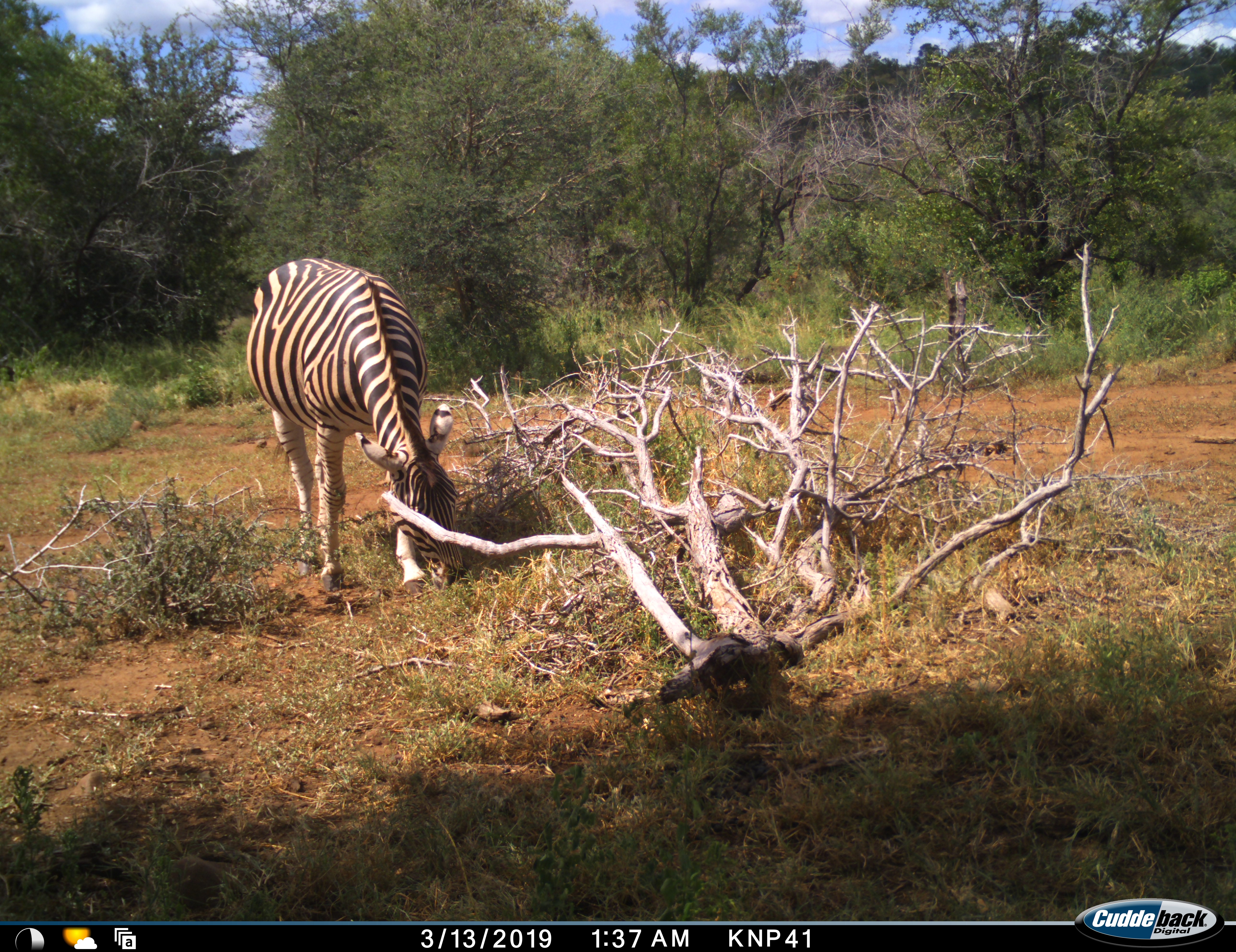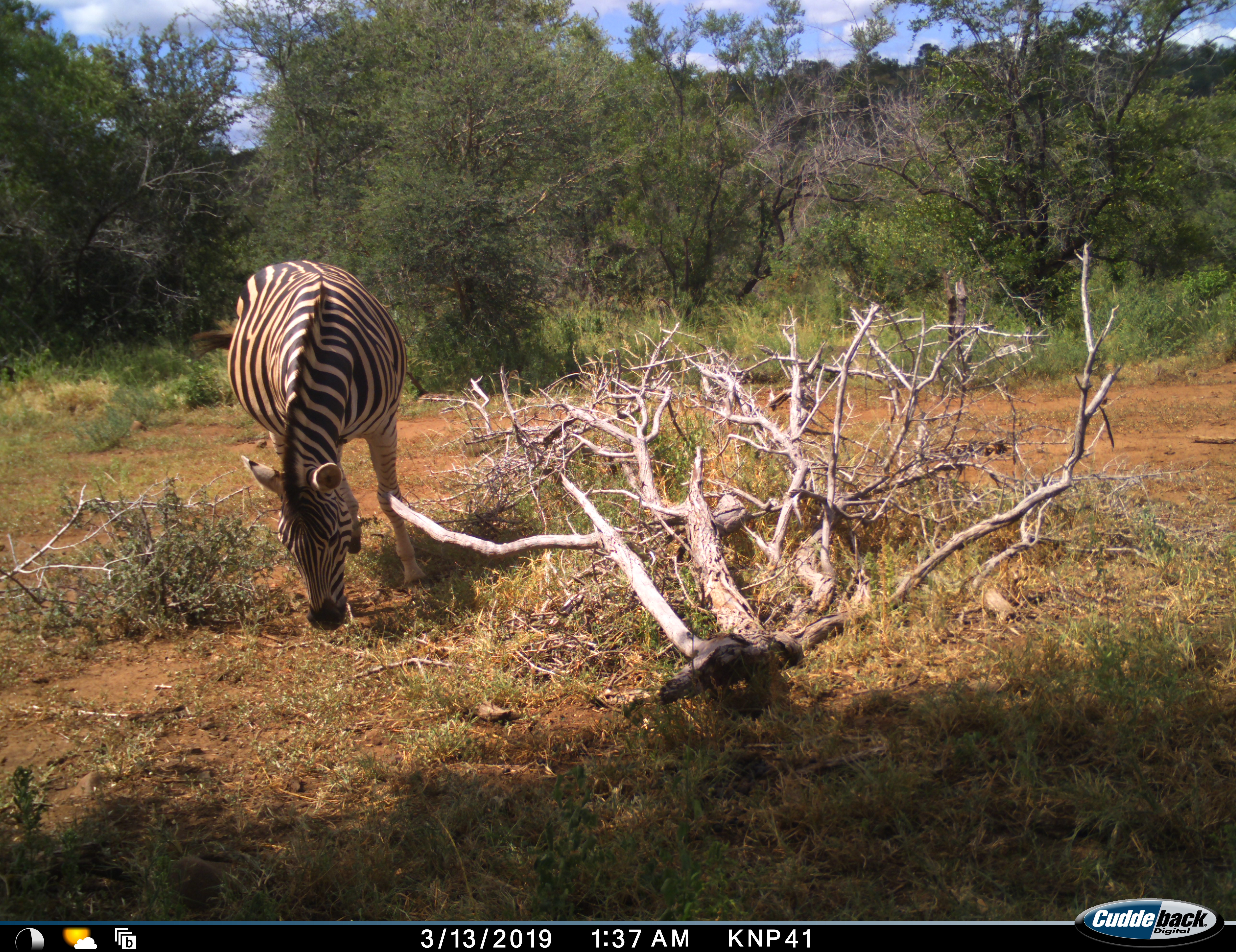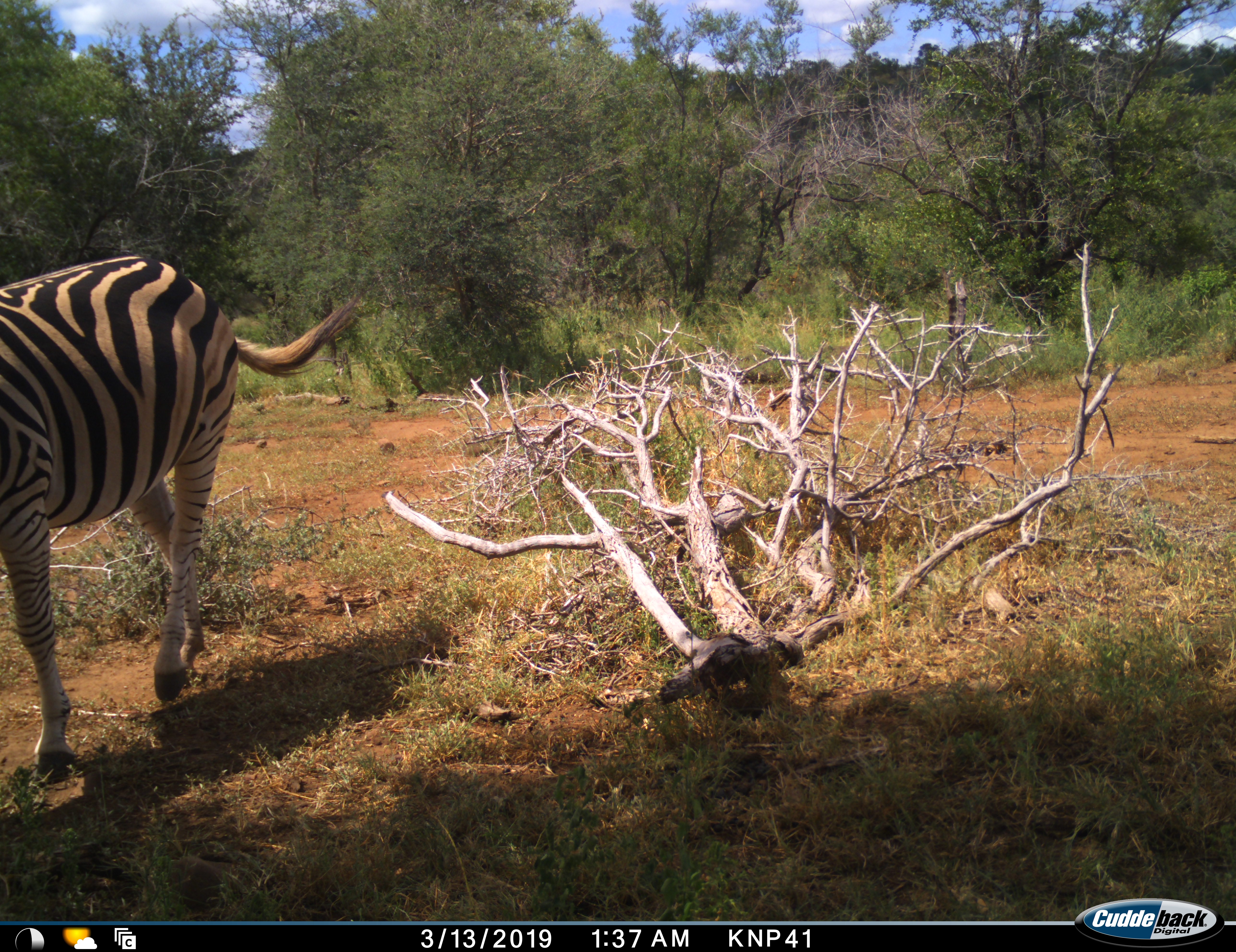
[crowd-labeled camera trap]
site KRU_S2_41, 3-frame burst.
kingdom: Animalia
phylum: Chordata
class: Mammalia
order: Perissodactyla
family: Equidae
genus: Equus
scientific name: Equus quagga burchellii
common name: burchell's zebra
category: zebraburchells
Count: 1.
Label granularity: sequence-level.